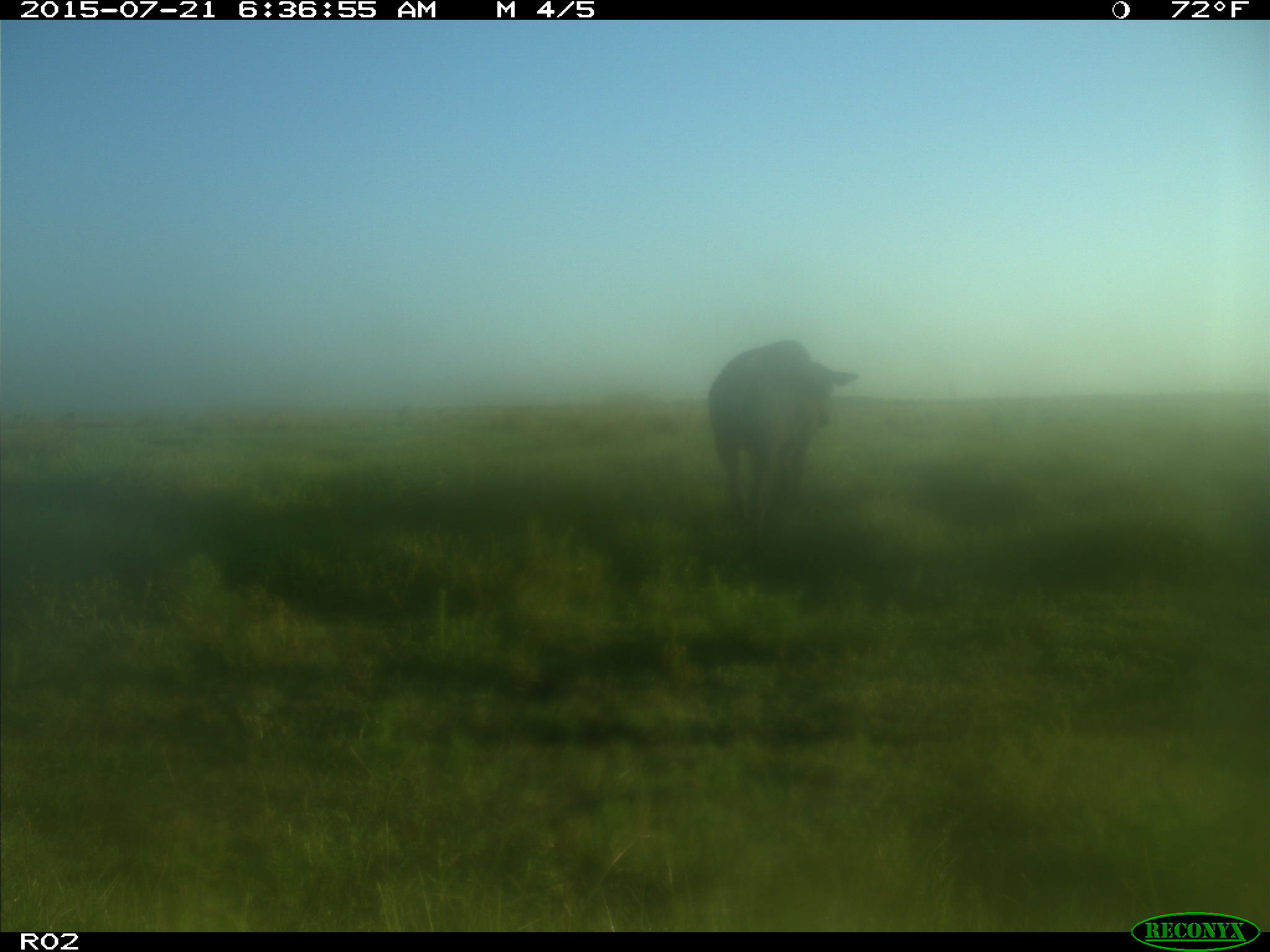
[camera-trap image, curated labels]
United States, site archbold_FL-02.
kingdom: Animalia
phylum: Chordata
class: Mammalia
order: Artiodactyla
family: Bovidae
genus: Bos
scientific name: Bos taurus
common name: domestic cow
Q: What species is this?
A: Bos taurus (domestic cow).